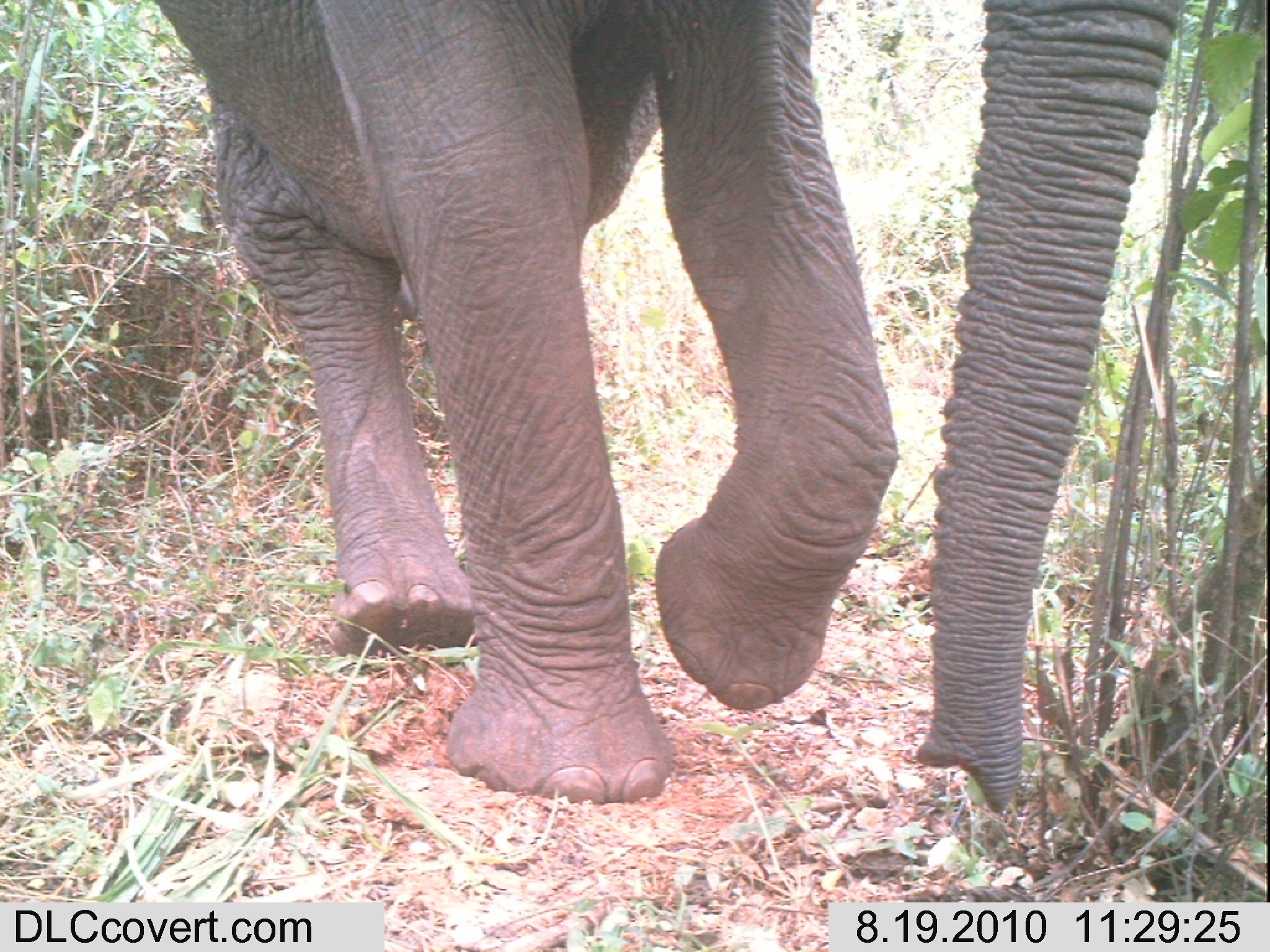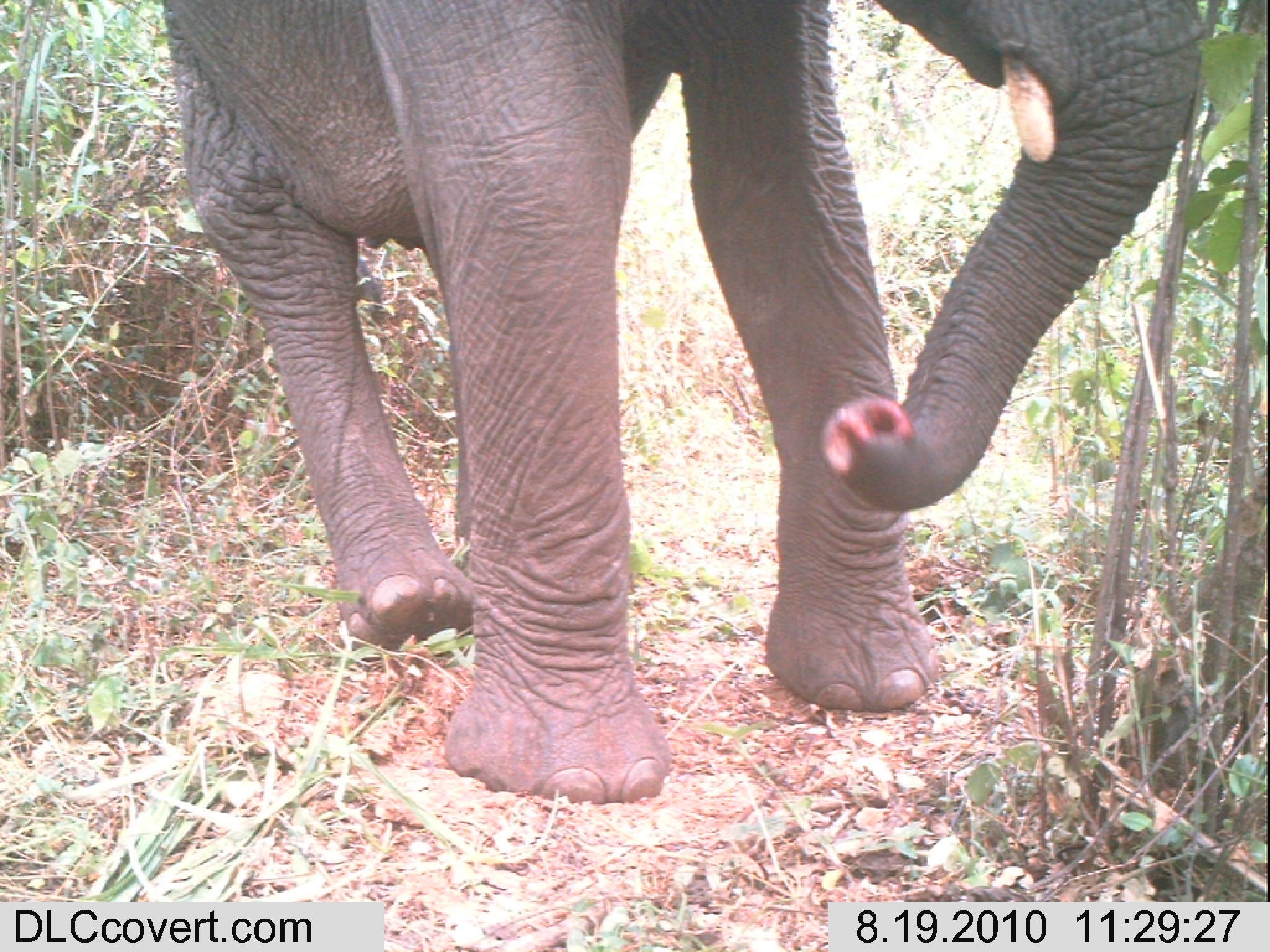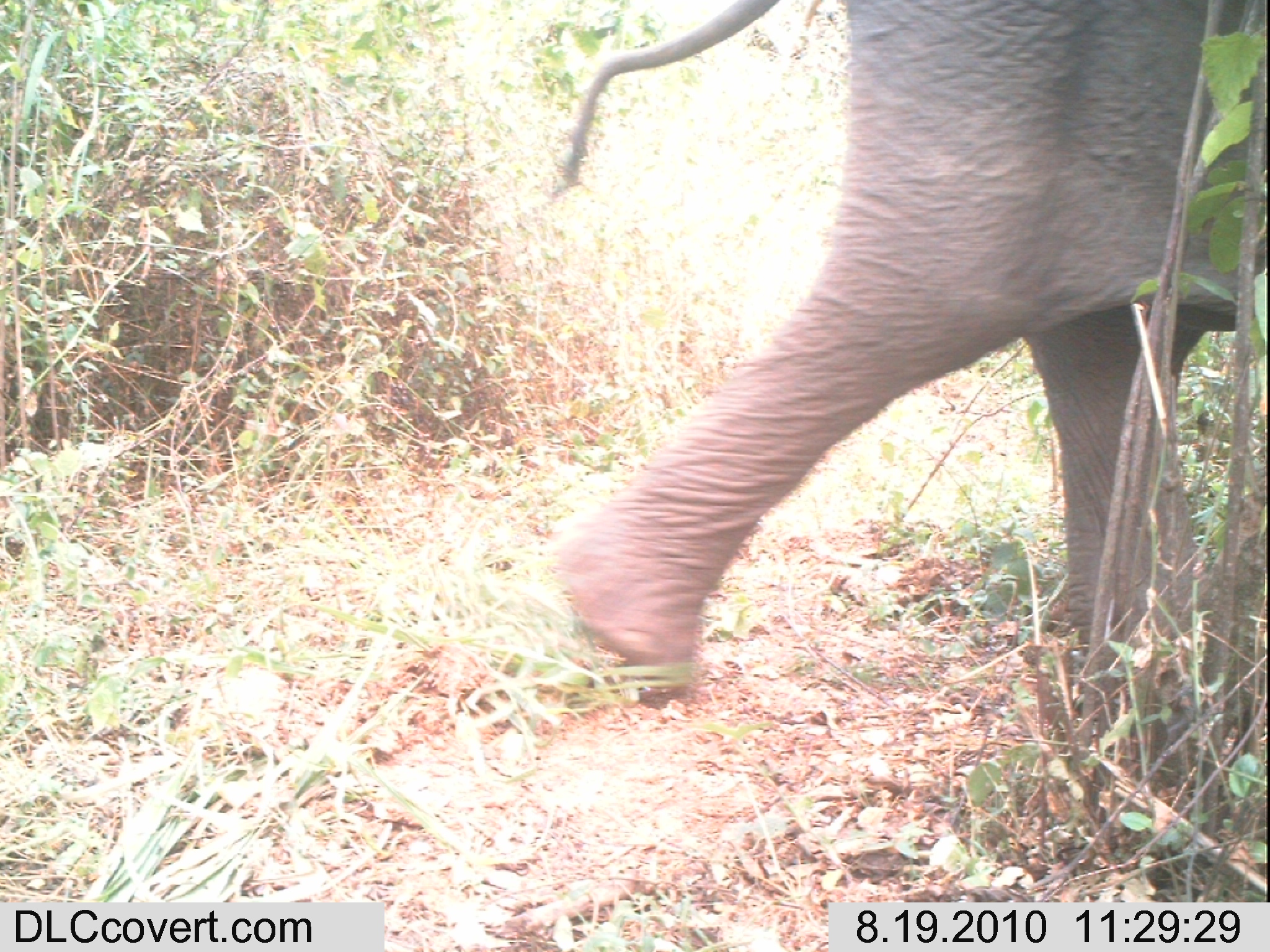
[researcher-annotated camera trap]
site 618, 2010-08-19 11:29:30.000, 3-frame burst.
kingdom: Animalia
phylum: Chordata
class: Mammalia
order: Proboscidea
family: Elephantidae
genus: Loxodonta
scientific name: Loxodonta africana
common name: african bush elephant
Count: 1.